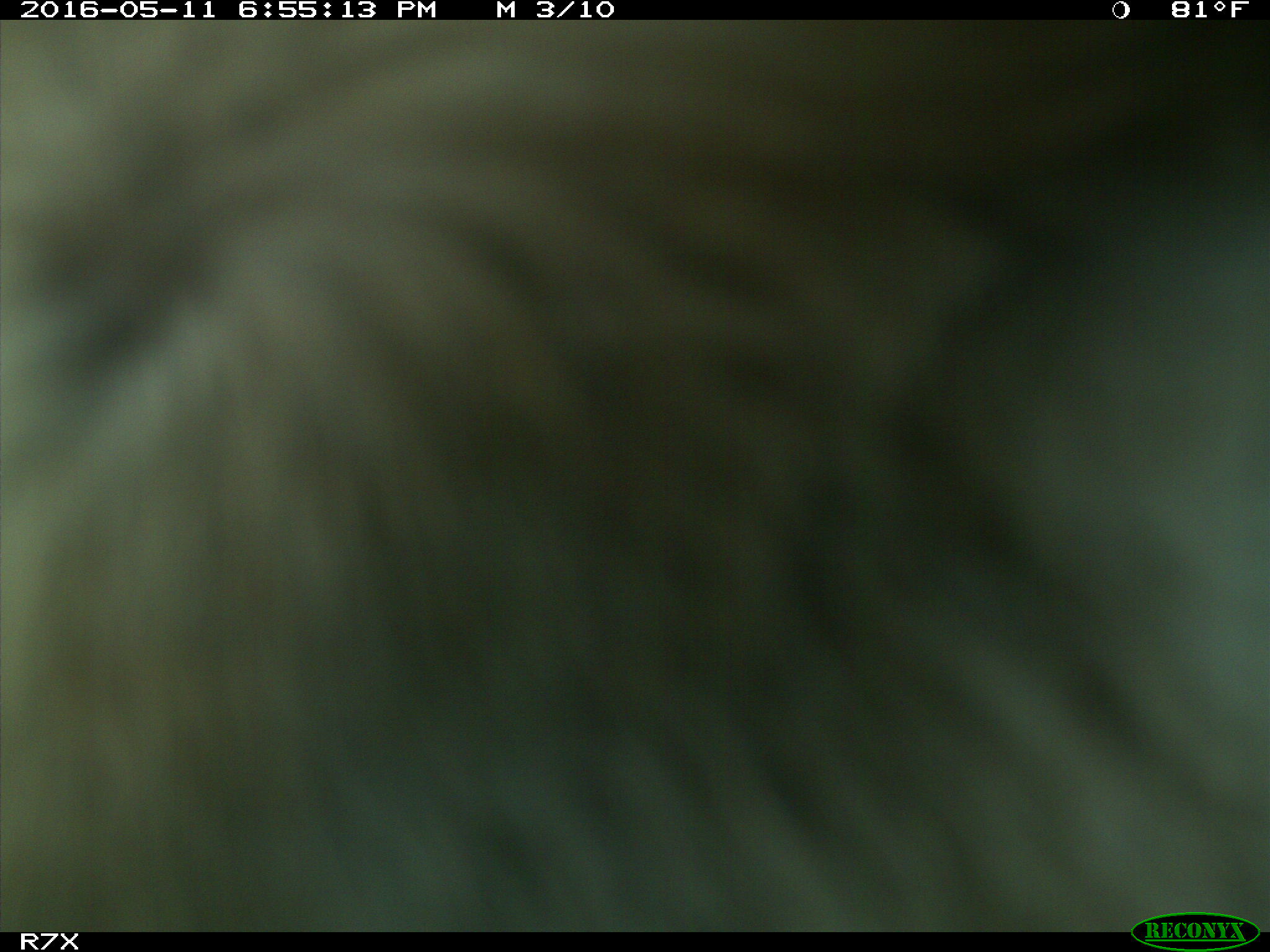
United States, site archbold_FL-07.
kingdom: Animalia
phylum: Chordata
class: Mammalia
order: Artiodactyla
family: Bovidae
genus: Bos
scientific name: Bos taurus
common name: domestic cow